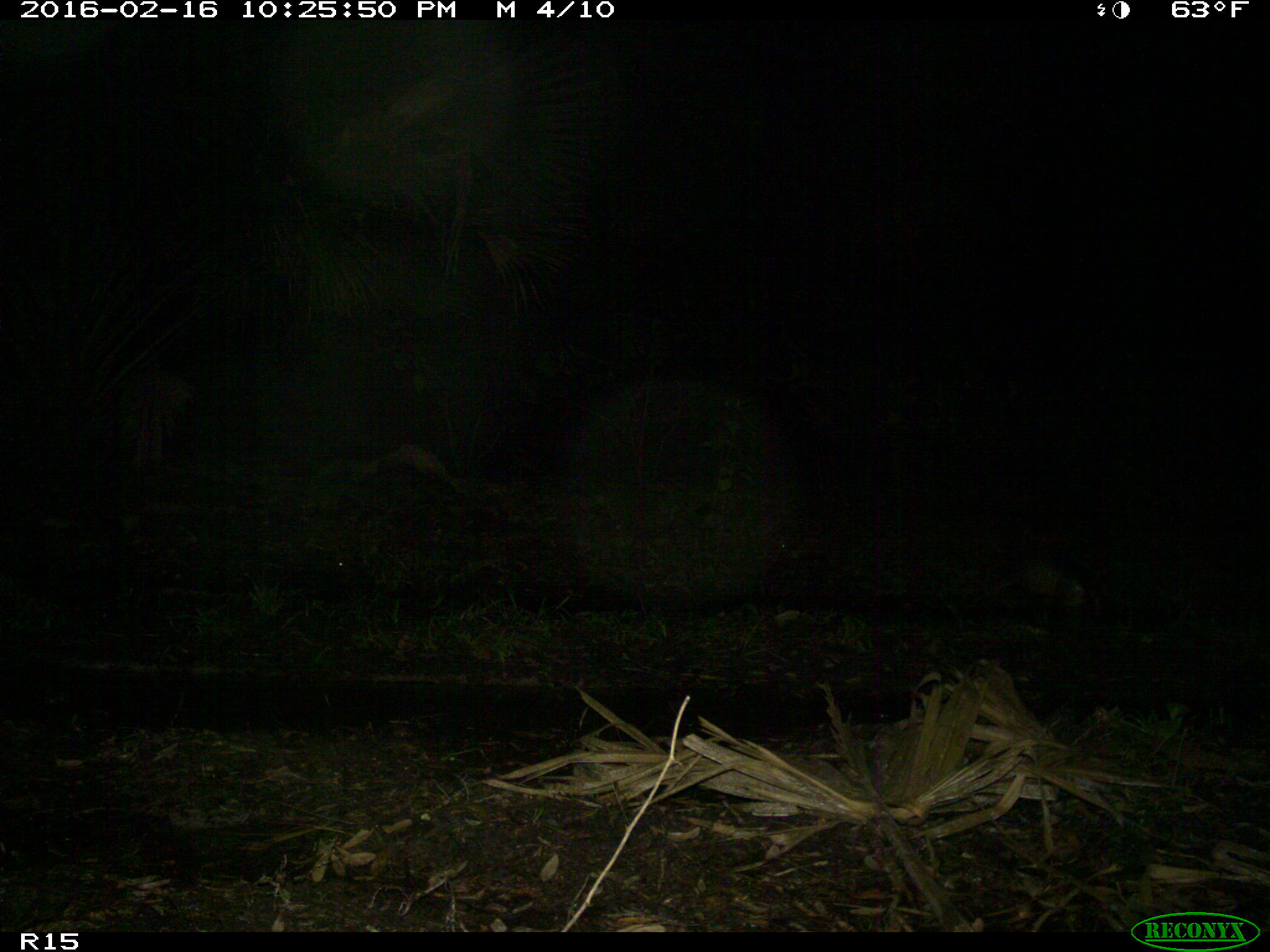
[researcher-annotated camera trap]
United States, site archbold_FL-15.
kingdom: Animalia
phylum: Chordata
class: Mammalia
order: Cingulata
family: Dasypodidae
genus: Dasypus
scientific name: Dasypus novemcinctus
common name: nine-banded armadillo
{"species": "Dasypus novemcinctus (nine-banded armadillo)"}